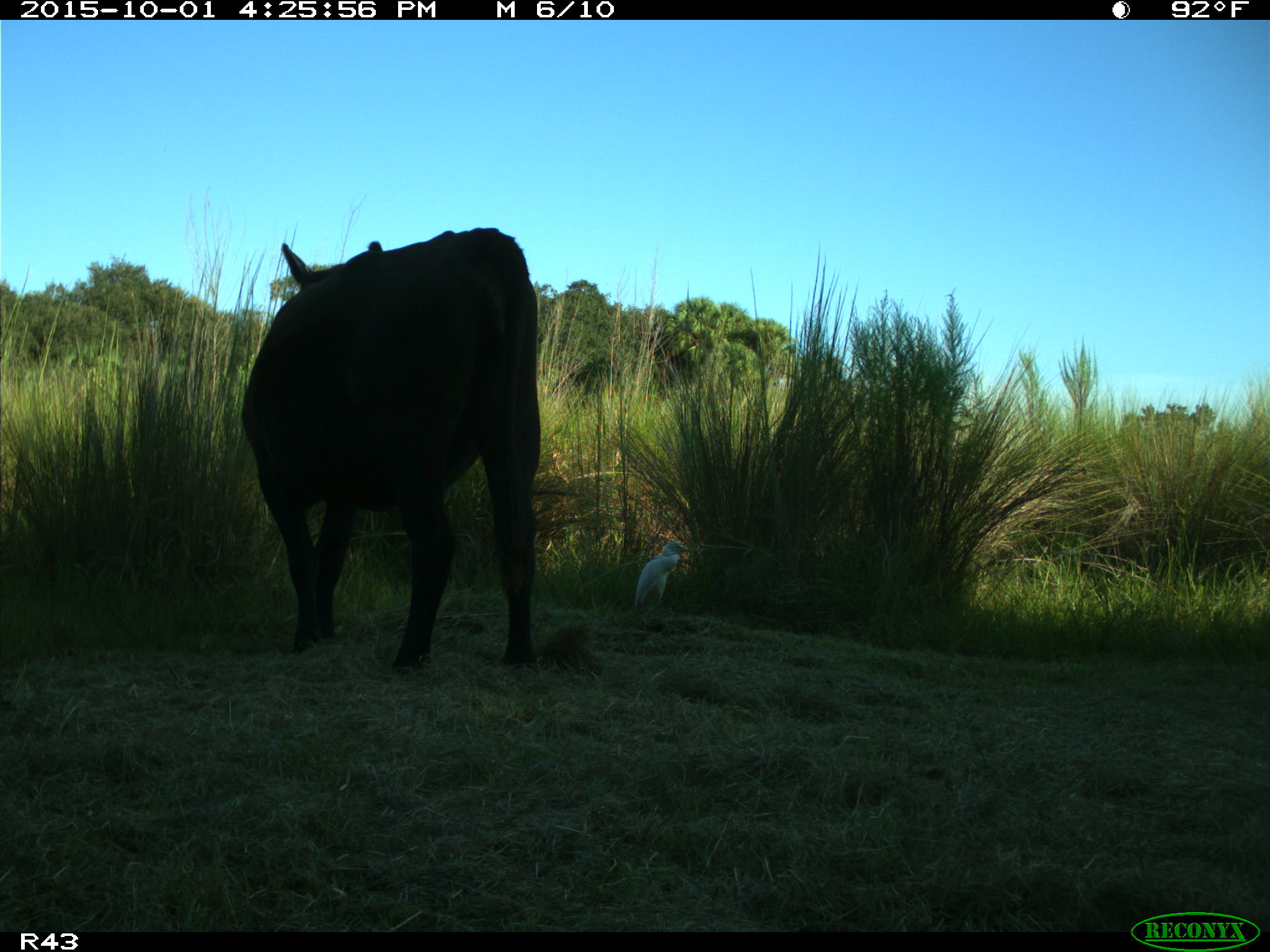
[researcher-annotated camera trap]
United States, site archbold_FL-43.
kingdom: Animalia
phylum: Chordata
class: Mammalia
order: Artiodactyla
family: Bovidae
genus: Bos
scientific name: Bos taurus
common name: domestic cow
Bos taurus (domestic cow).